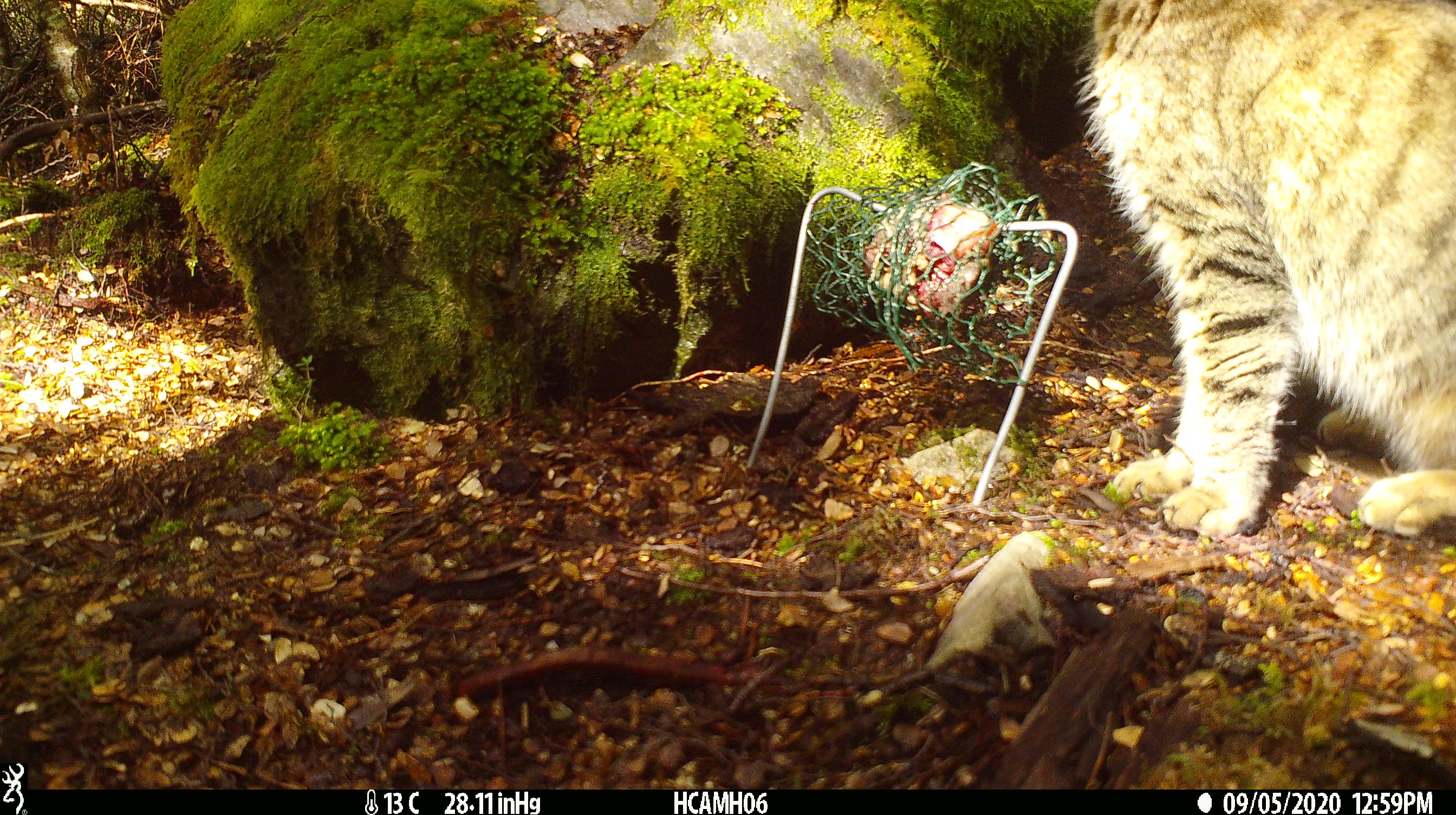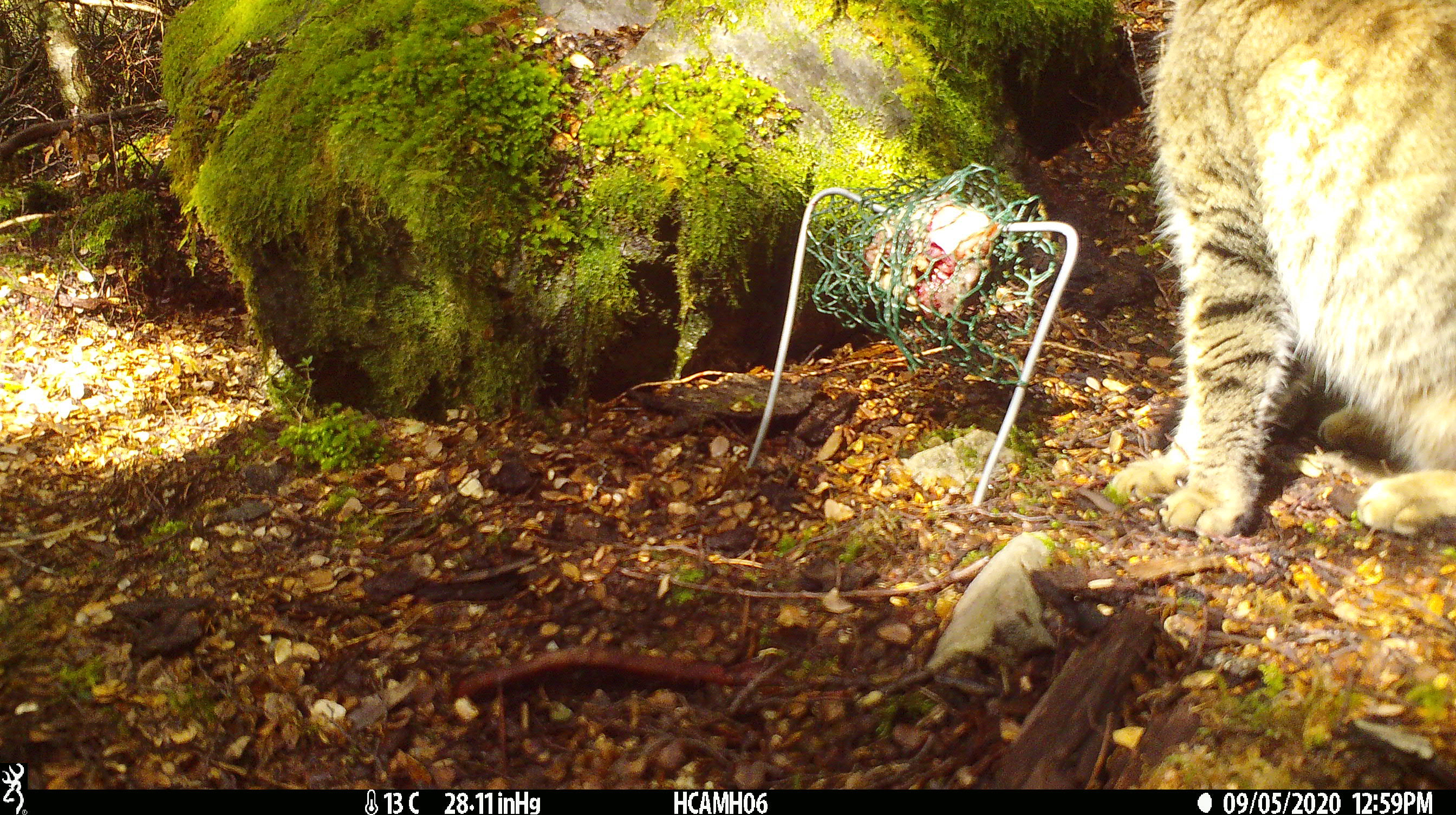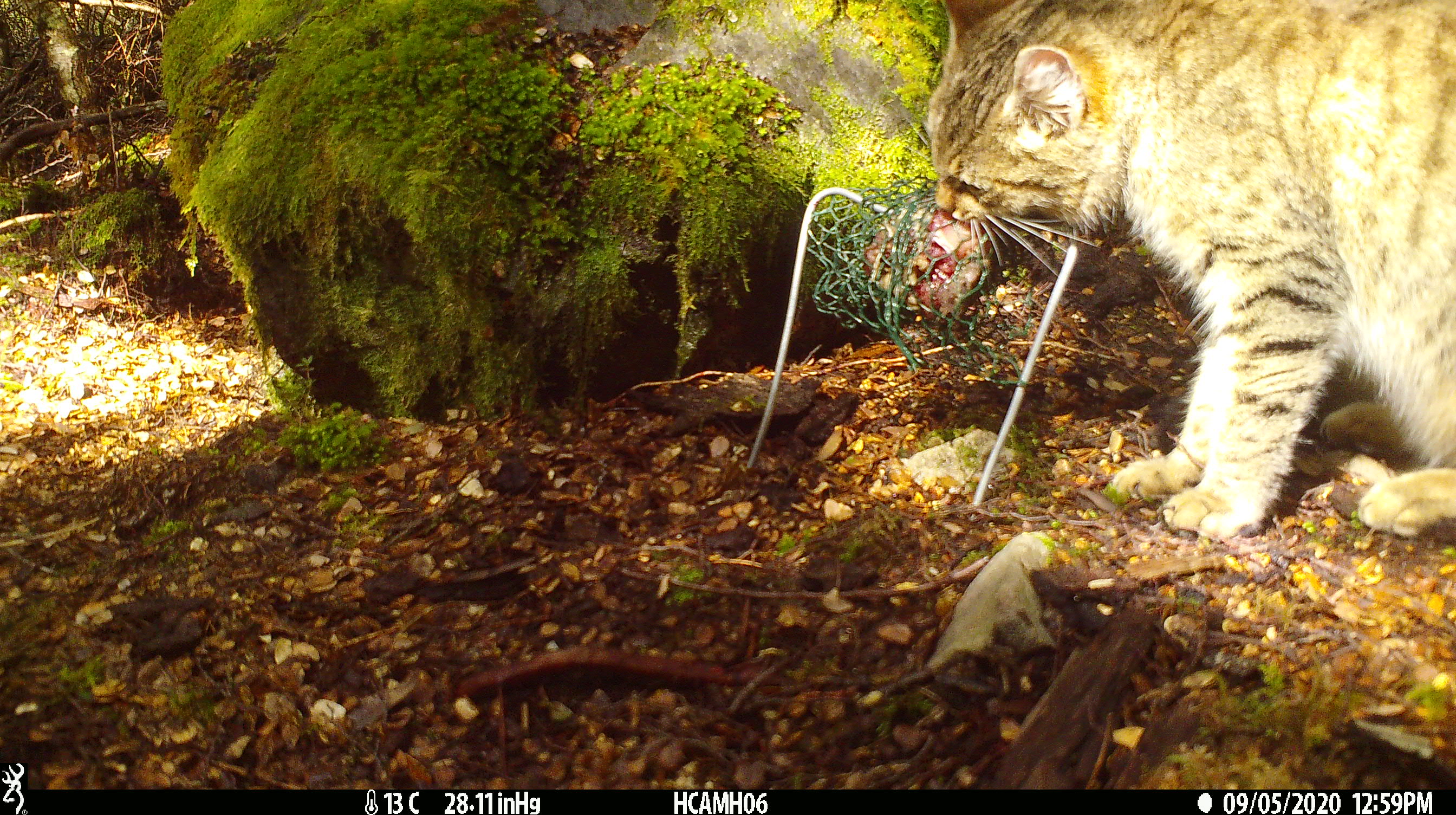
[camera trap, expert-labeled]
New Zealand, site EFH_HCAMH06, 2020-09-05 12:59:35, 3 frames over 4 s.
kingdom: Animalia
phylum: Chordata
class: Mammalia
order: Carnivora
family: Felidae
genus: Felis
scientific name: Felis catus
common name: domestic cat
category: cat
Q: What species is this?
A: Cat (domestic cat) (Felis catus).